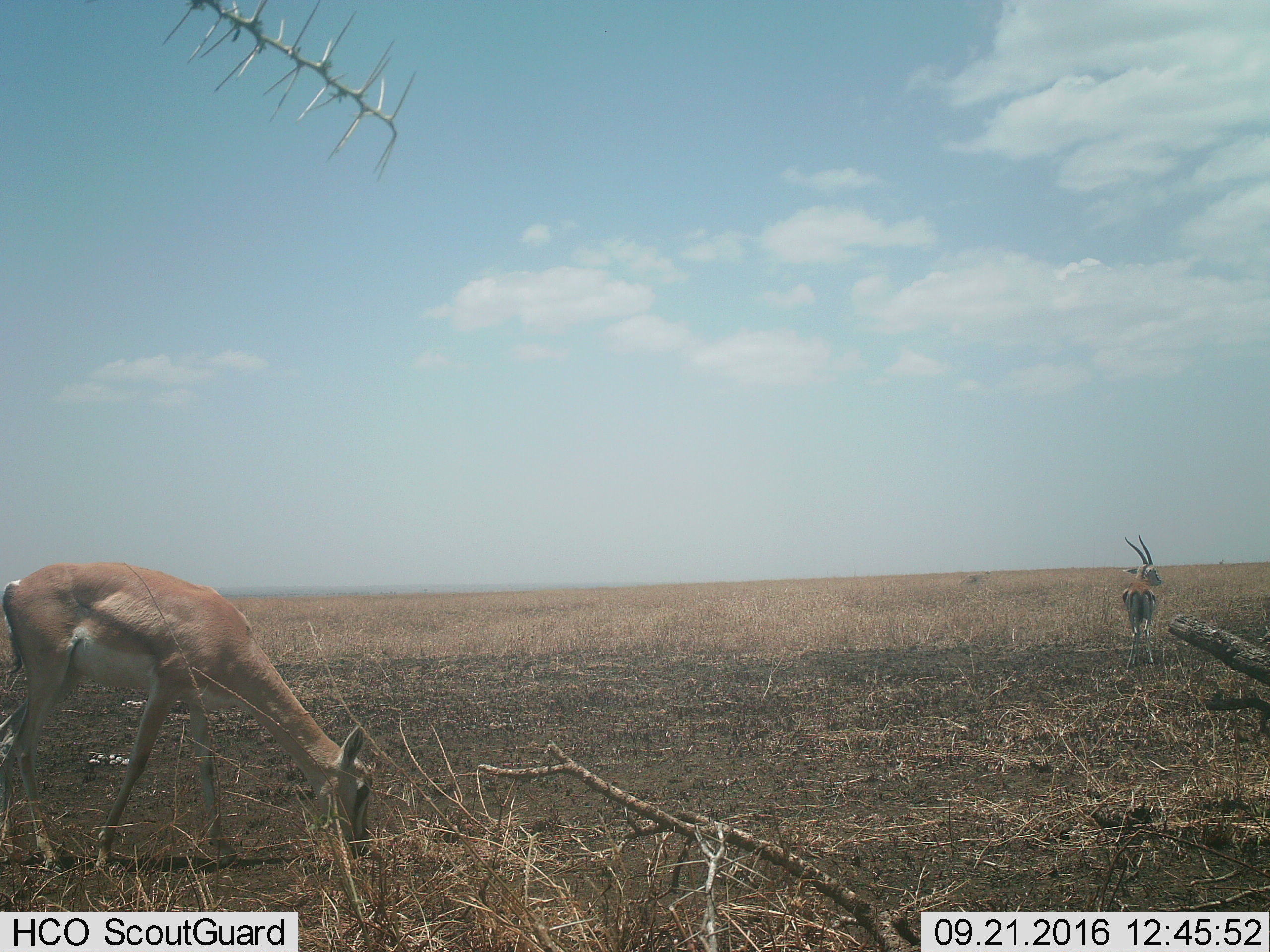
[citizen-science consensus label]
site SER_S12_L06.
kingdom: Animalia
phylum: Chordata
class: Mammalia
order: Artiodactyla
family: Bovidae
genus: Nanger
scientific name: Nanger granti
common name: grant's gazelle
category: gazellegrants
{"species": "gazellegrants (grant's gazelle) (Nanger granti)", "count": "1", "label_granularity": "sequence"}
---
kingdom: Animalia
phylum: Chordata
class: Mammalia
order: Artiodactyla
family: Bovidae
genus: Eudorcas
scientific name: Eudorcas thomsonii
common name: thomson's gazelle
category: gazellethomsons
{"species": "gazellethomsons (thomson's gazelle) (Eudorcas thomsonii)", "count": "1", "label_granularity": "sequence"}